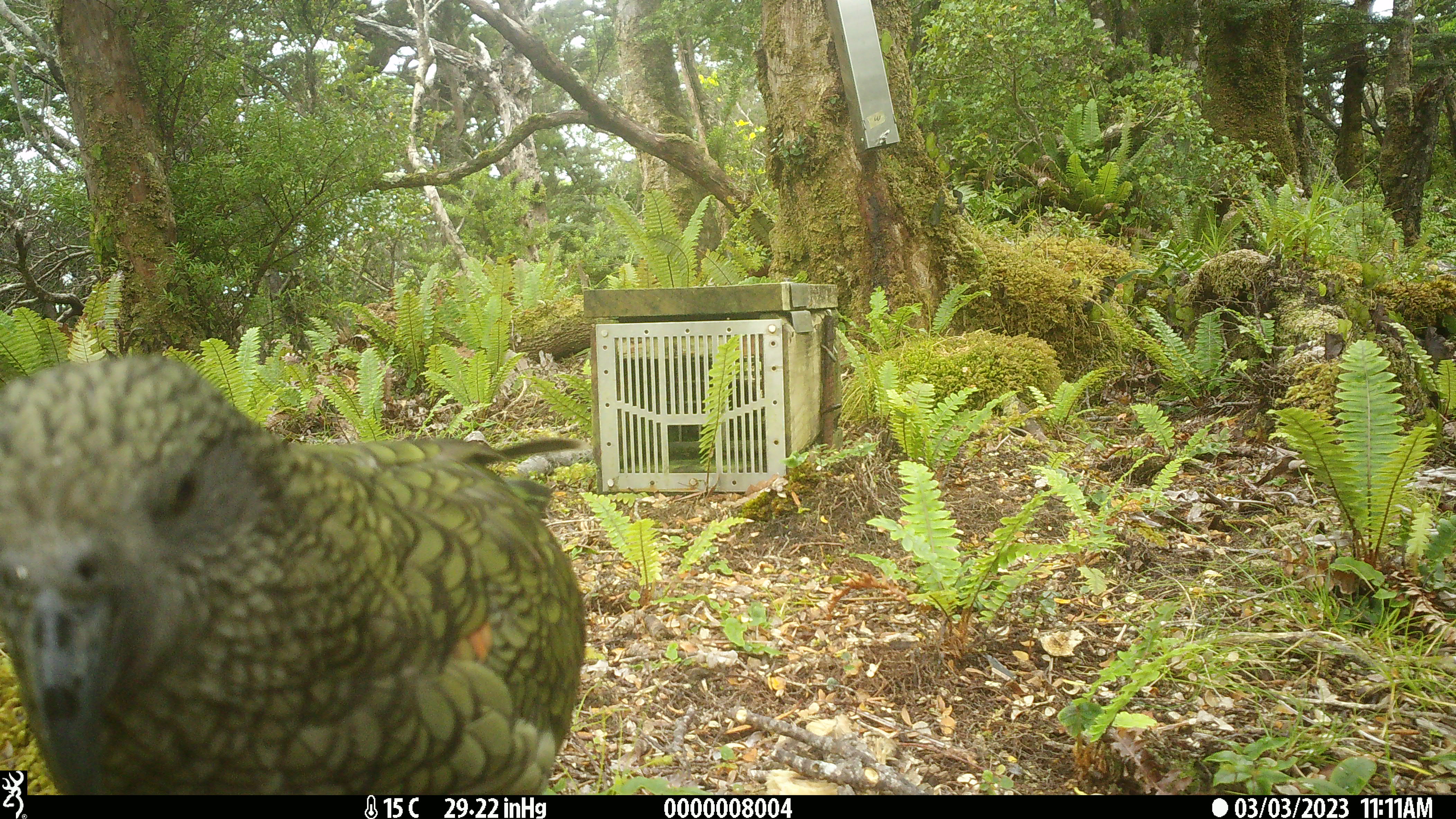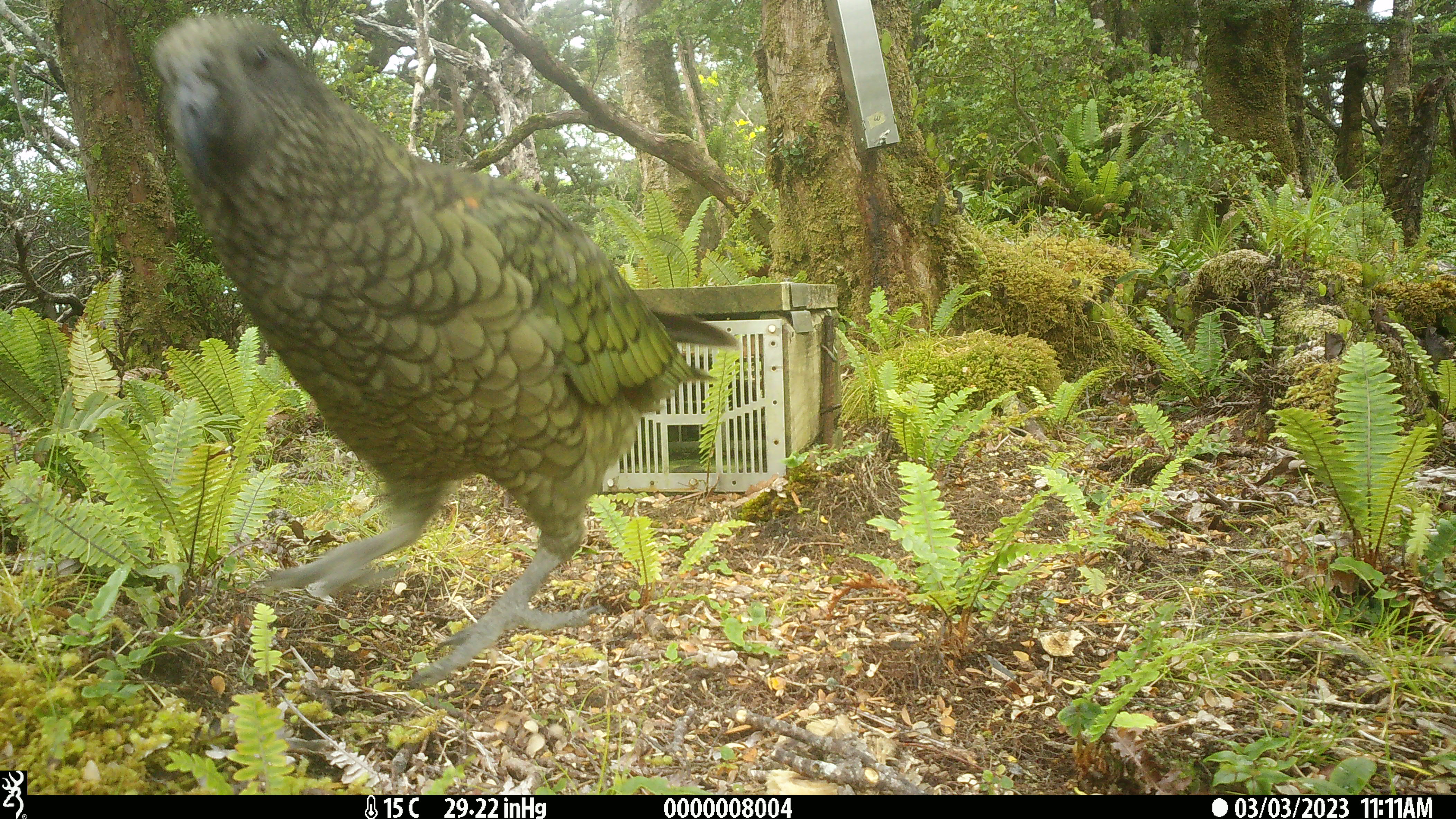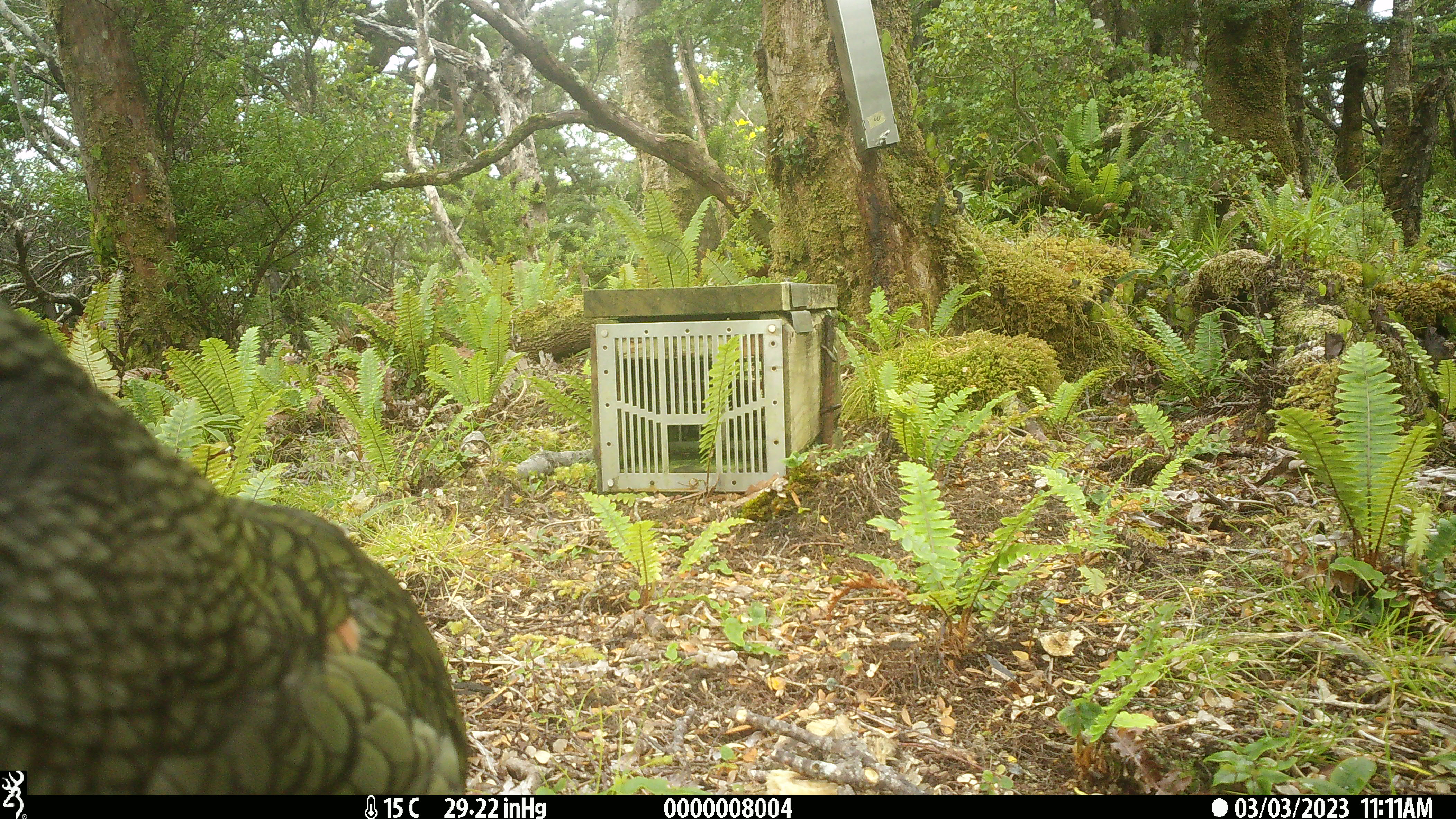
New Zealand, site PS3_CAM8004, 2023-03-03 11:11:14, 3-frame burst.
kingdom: Animalia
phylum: Chordata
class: Aves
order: Psittaciformes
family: Strigopidae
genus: Nestor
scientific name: Nestor notabilis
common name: kea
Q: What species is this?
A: Kea (Nestor notabilis).